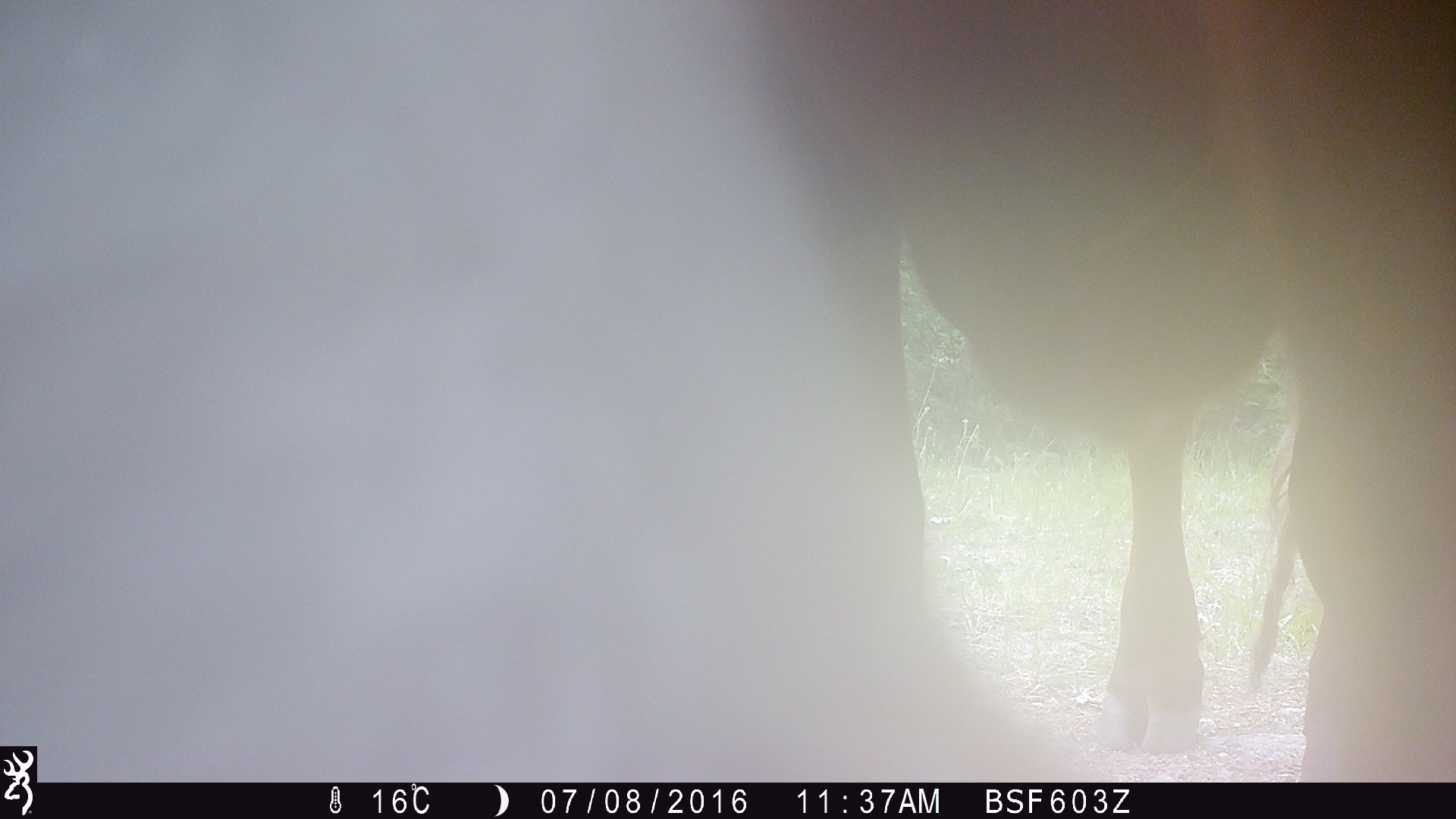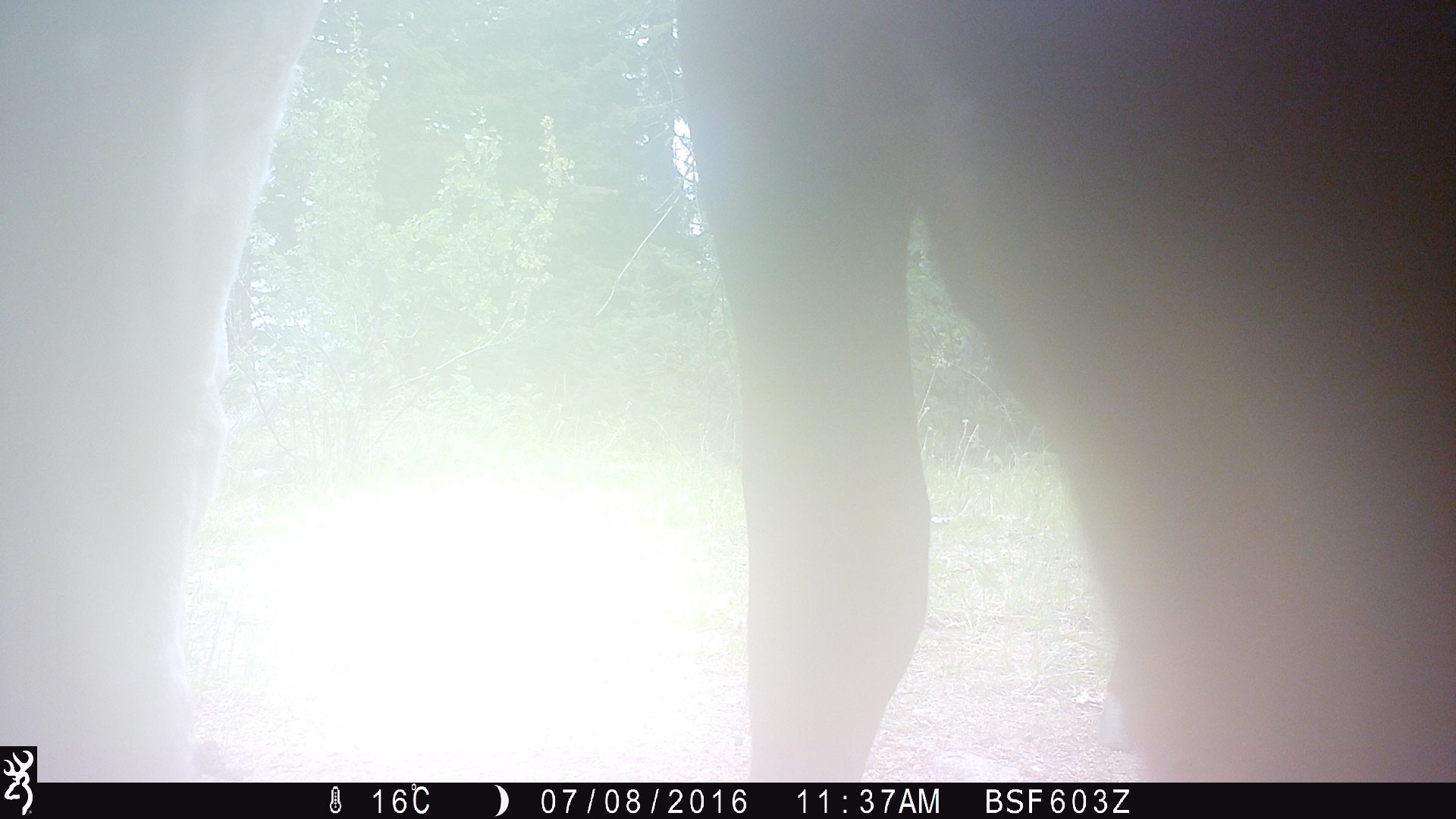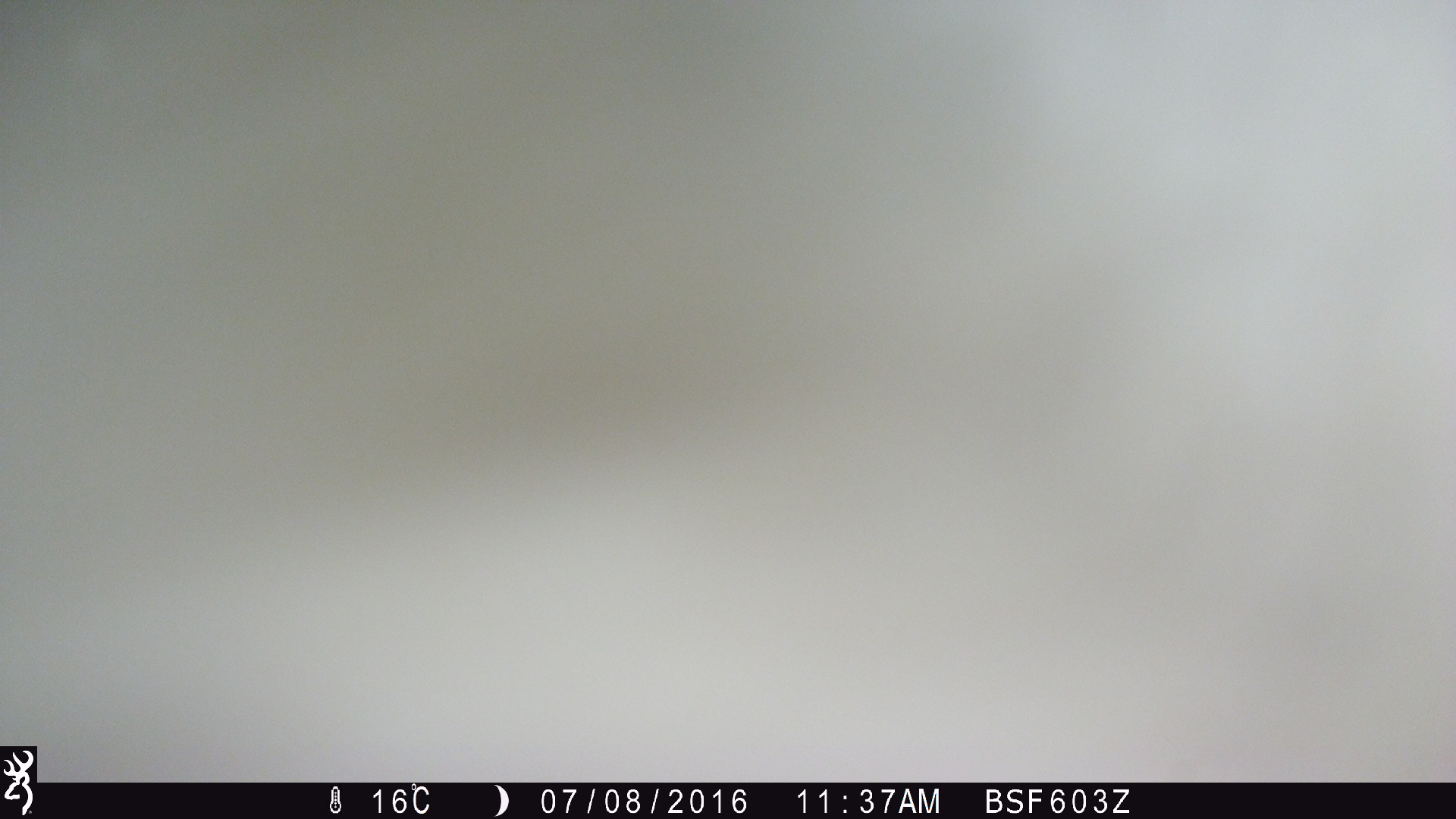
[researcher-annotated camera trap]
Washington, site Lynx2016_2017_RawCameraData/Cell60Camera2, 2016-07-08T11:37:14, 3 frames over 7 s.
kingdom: Animalia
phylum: Chordata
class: Mammalia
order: Artiodactyla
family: Bovidae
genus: Bos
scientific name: Bos taurus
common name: domestic cattle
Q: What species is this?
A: Domestic cattle (Bos taurus).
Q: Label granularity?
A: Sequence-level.